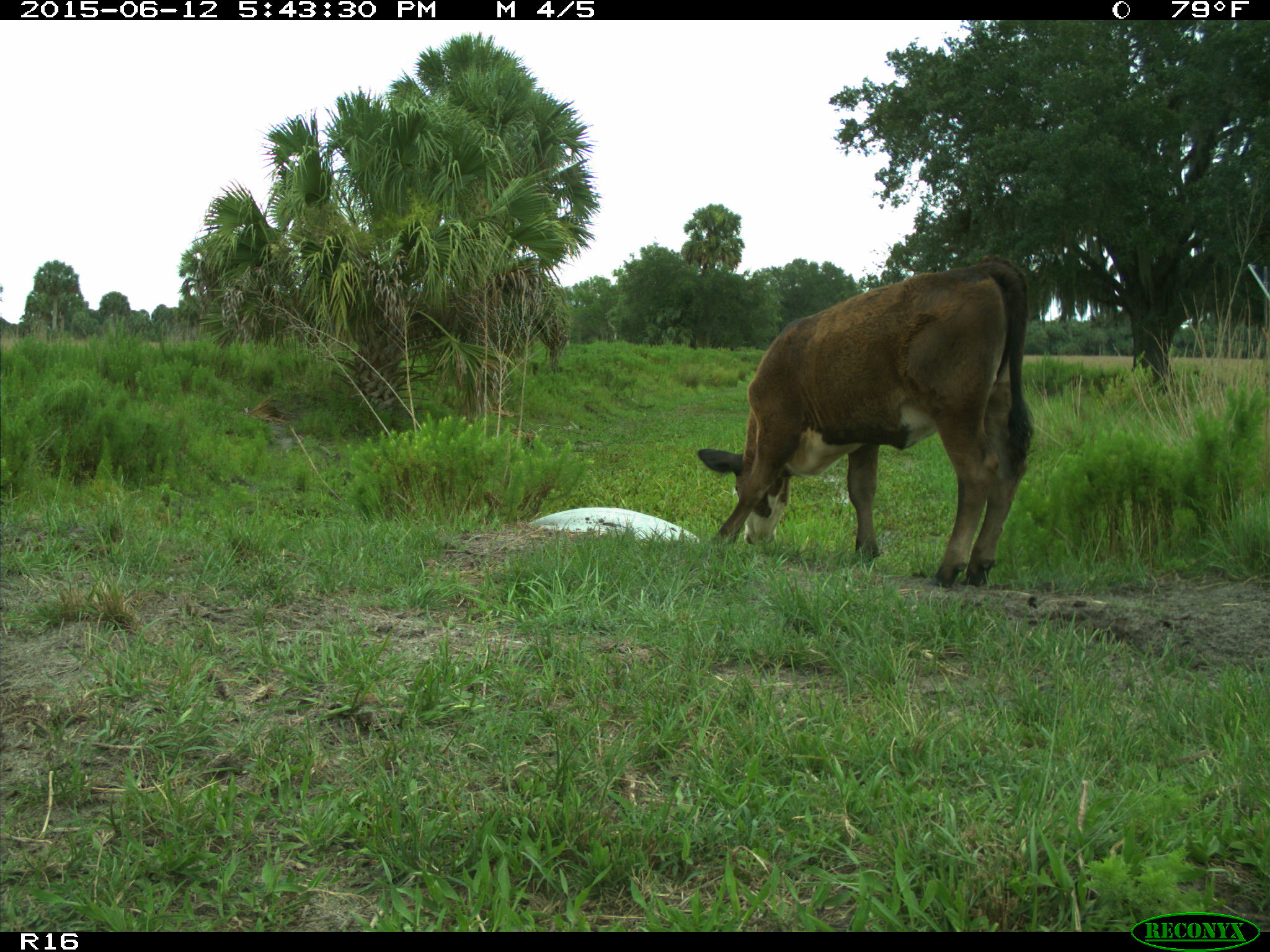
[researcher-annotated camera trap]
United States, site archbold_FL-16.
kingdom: Animalia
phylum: Chordata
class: Mammalia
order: Artiodactyla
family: Bovidae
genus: Bos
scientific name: Bos taurus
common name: domestic cow